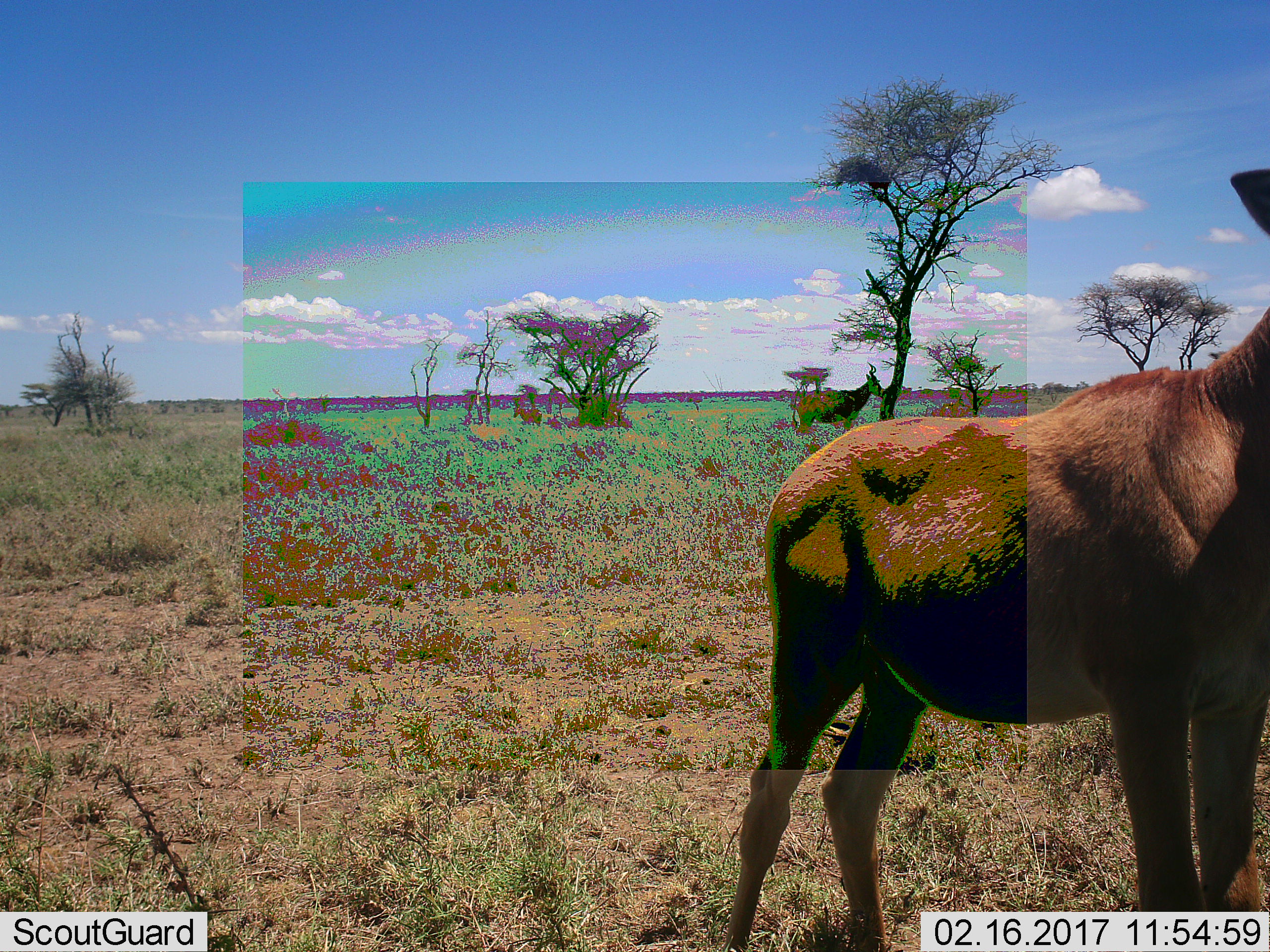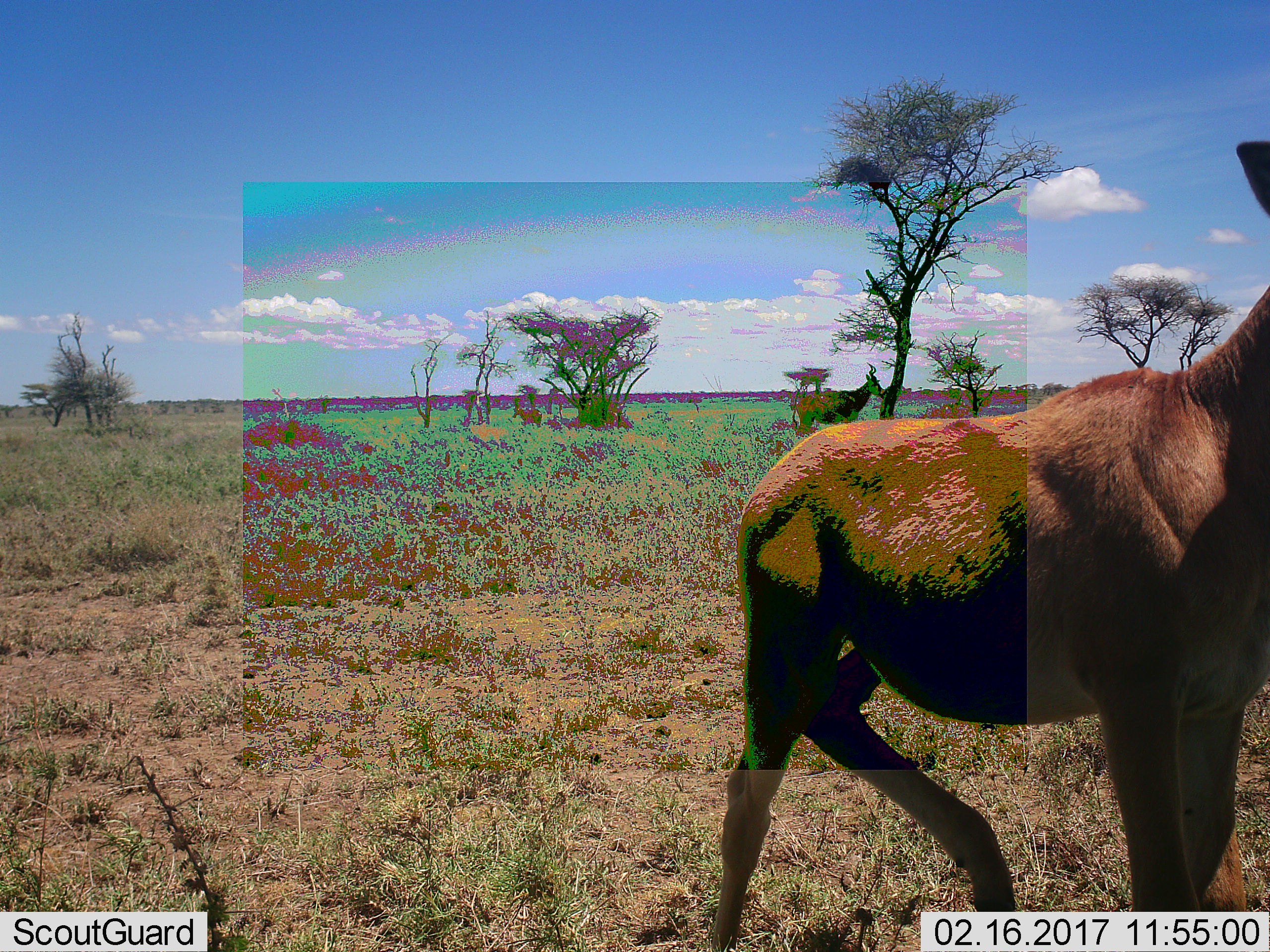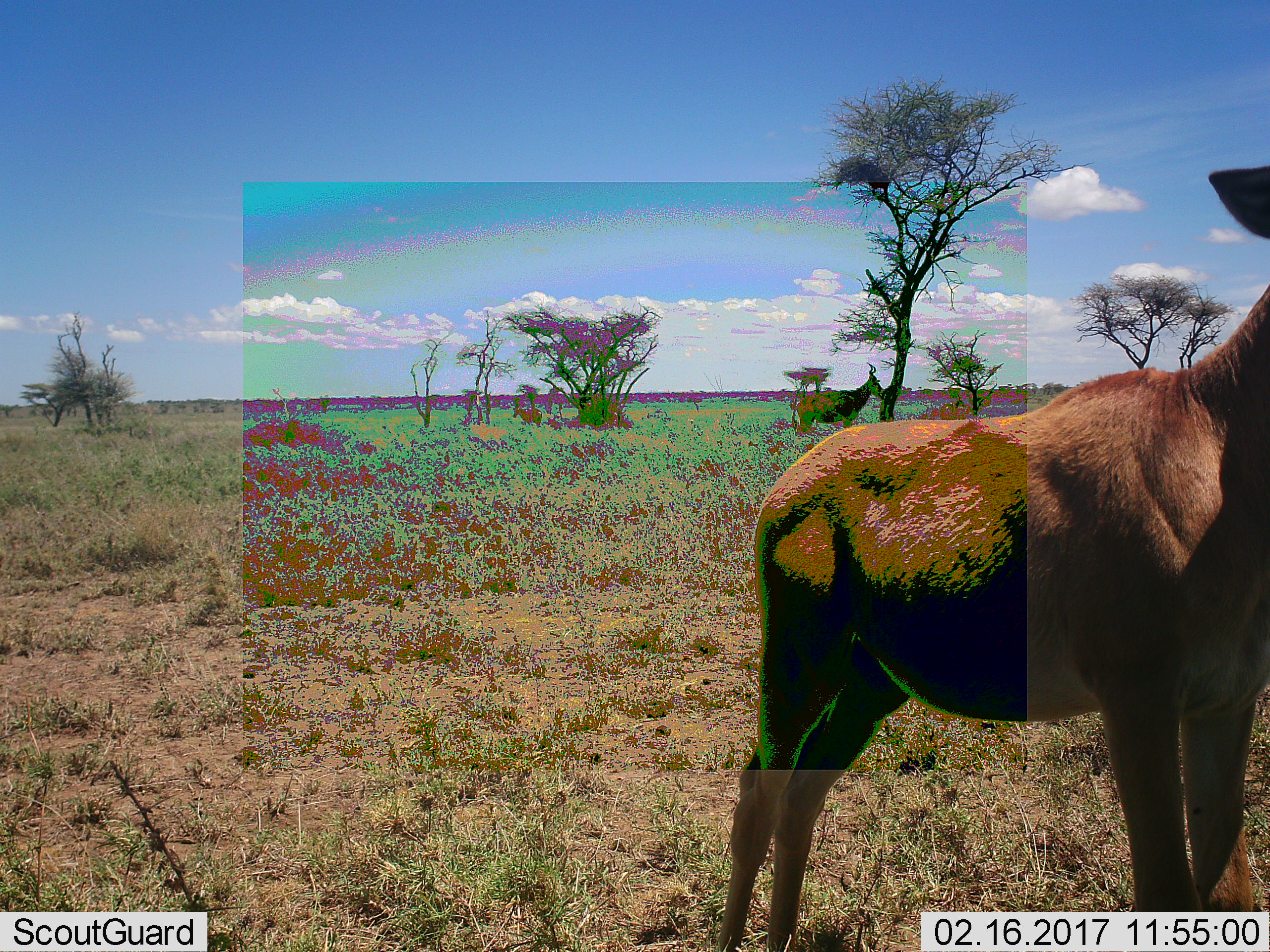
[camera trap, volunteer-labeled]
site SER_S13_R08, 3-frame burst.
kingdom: Animalia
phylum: Chordata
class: Mammalia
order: Artiodactyla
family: Bovidae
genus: Alcelaphus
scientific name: Alcelaphus buselaphus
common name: hartebeest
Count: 3.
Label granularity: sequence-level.